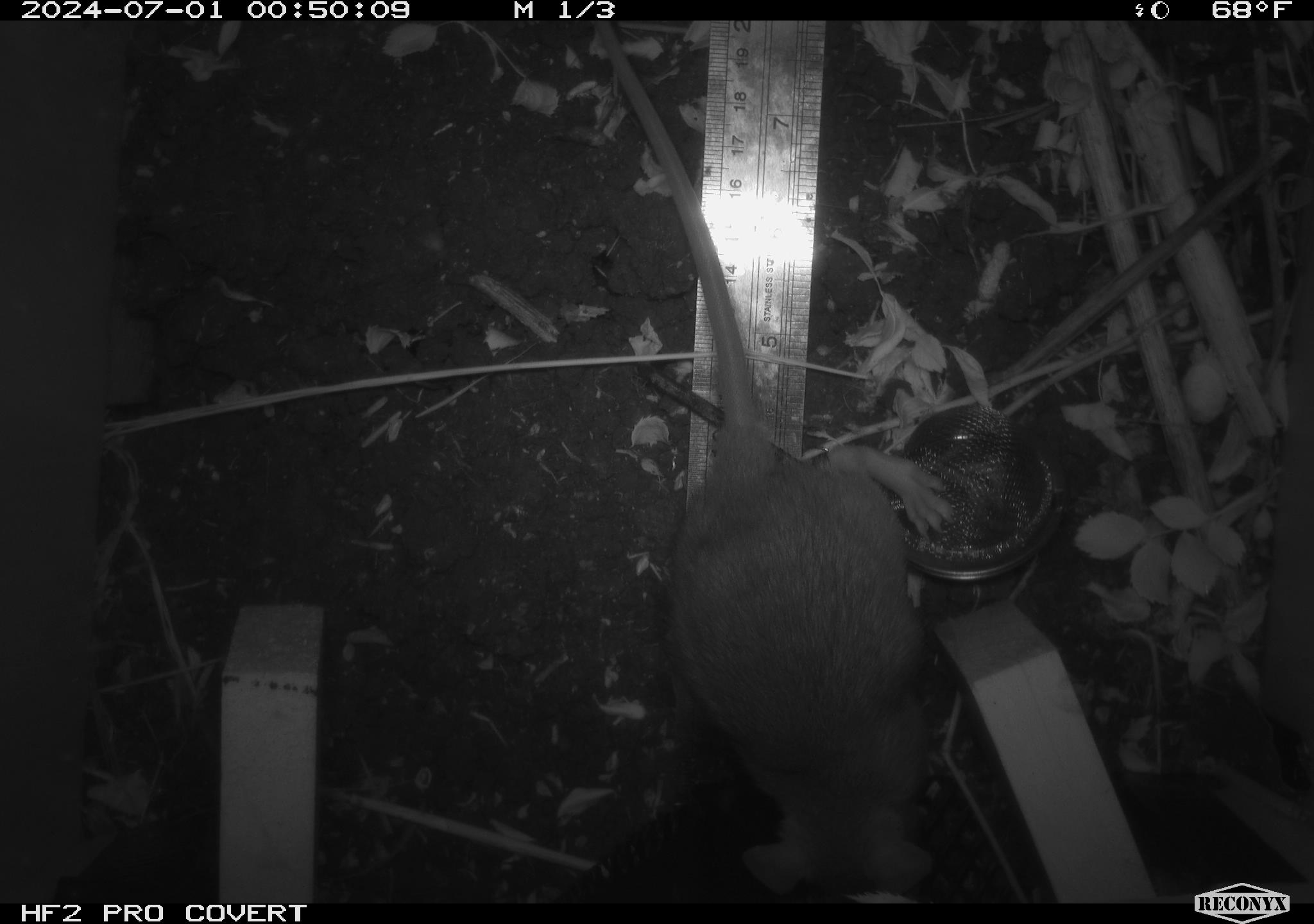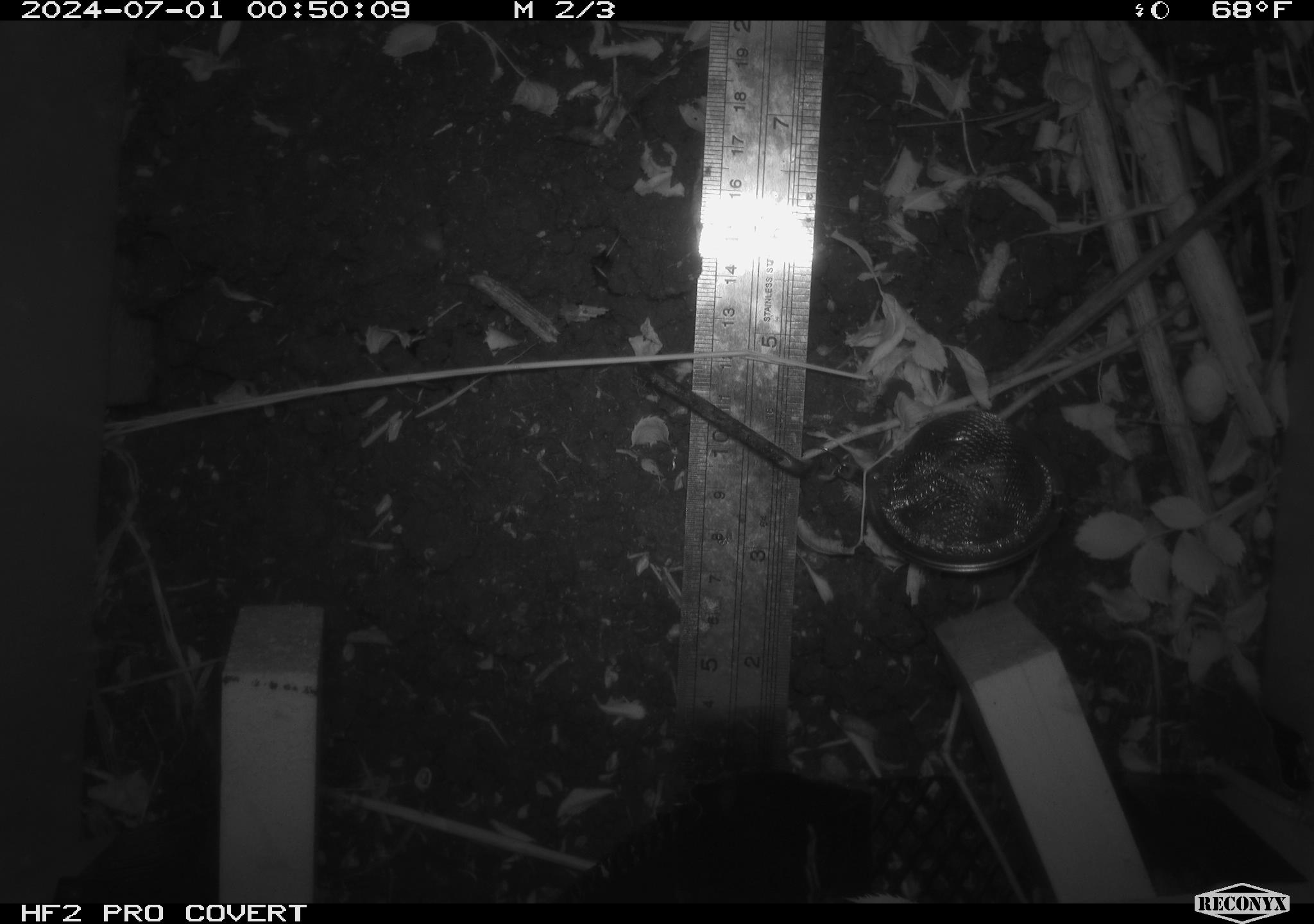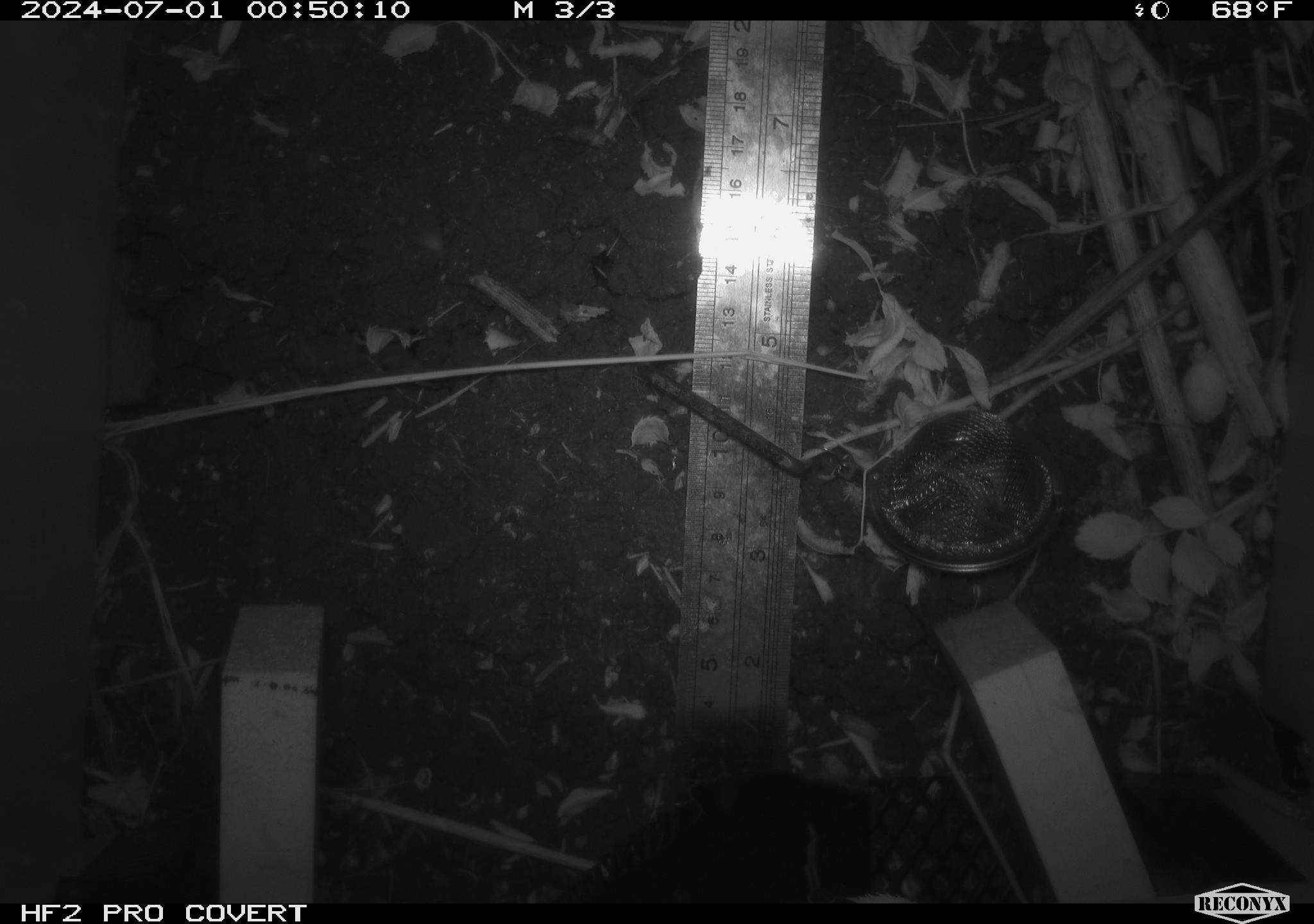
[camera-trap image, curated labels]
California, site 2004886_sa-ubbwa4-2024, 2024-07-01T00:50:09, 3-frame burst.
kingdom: Animalia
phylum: Chordata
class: Mammalia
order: Rodentia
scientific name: Rodentia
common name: woodrat or rat or mouse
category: woodrat or rat or mouse species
Woodrat or rat or mouse species (woodrat or rat or mouse) (Rodentia).